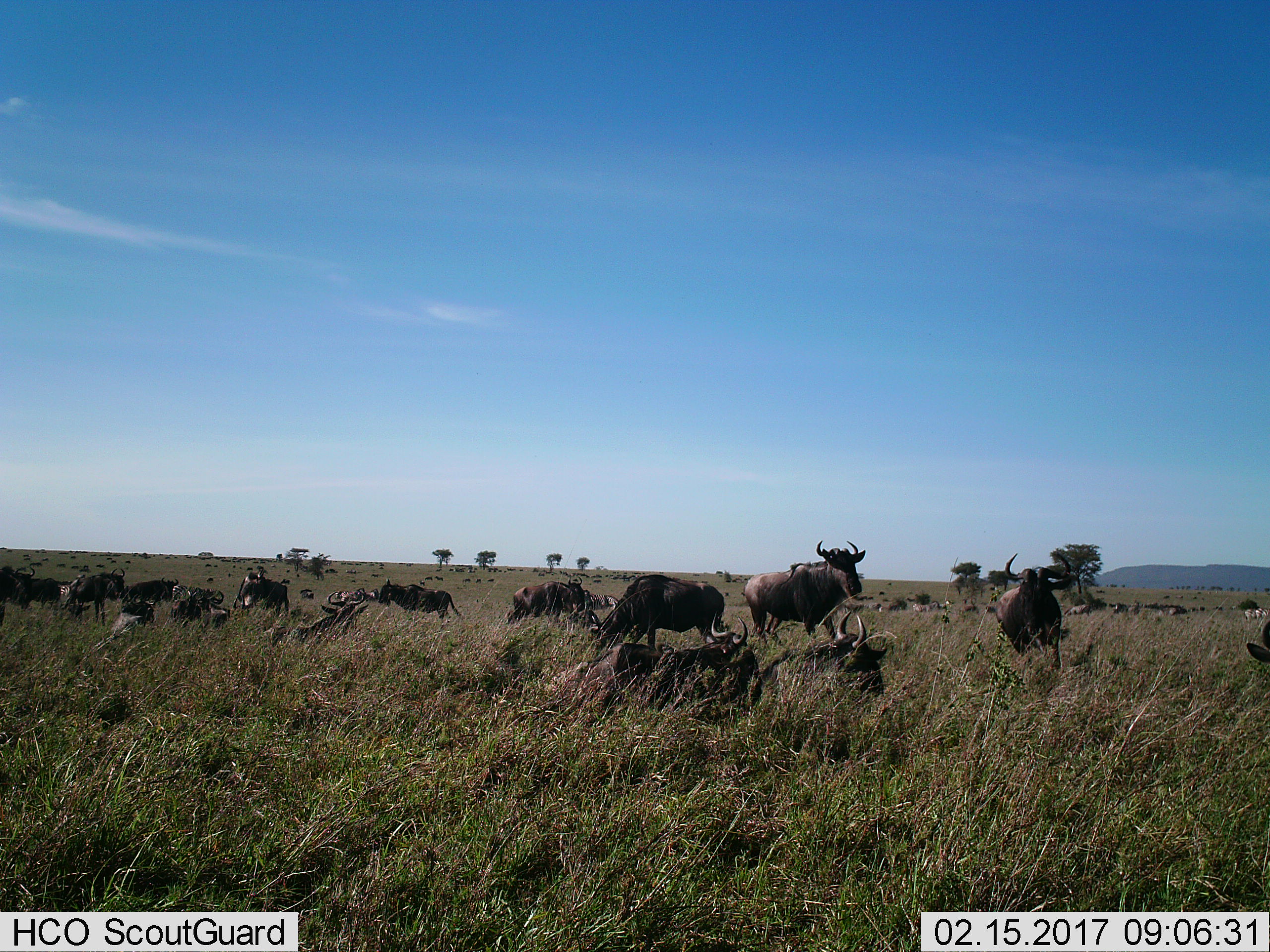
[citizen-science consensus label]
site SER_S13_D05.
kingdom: Animalia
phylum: Chordata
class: Mammalia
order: Artiodactyla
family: Bovidae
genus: Connochaetes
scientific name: Connochaetes taurinus taurinus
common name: blue wildebeest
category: wildebeestblue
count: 11-50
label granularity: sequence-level